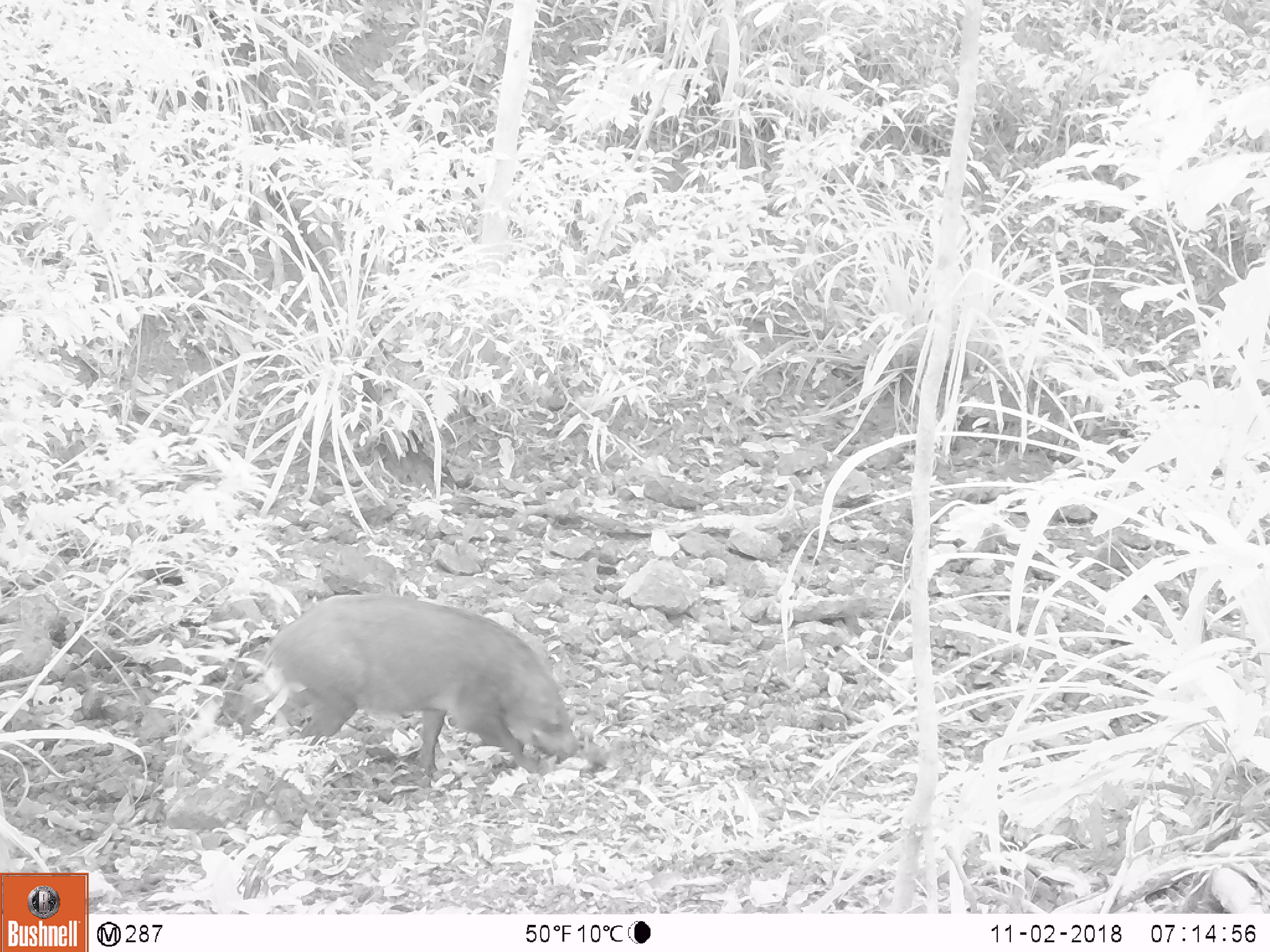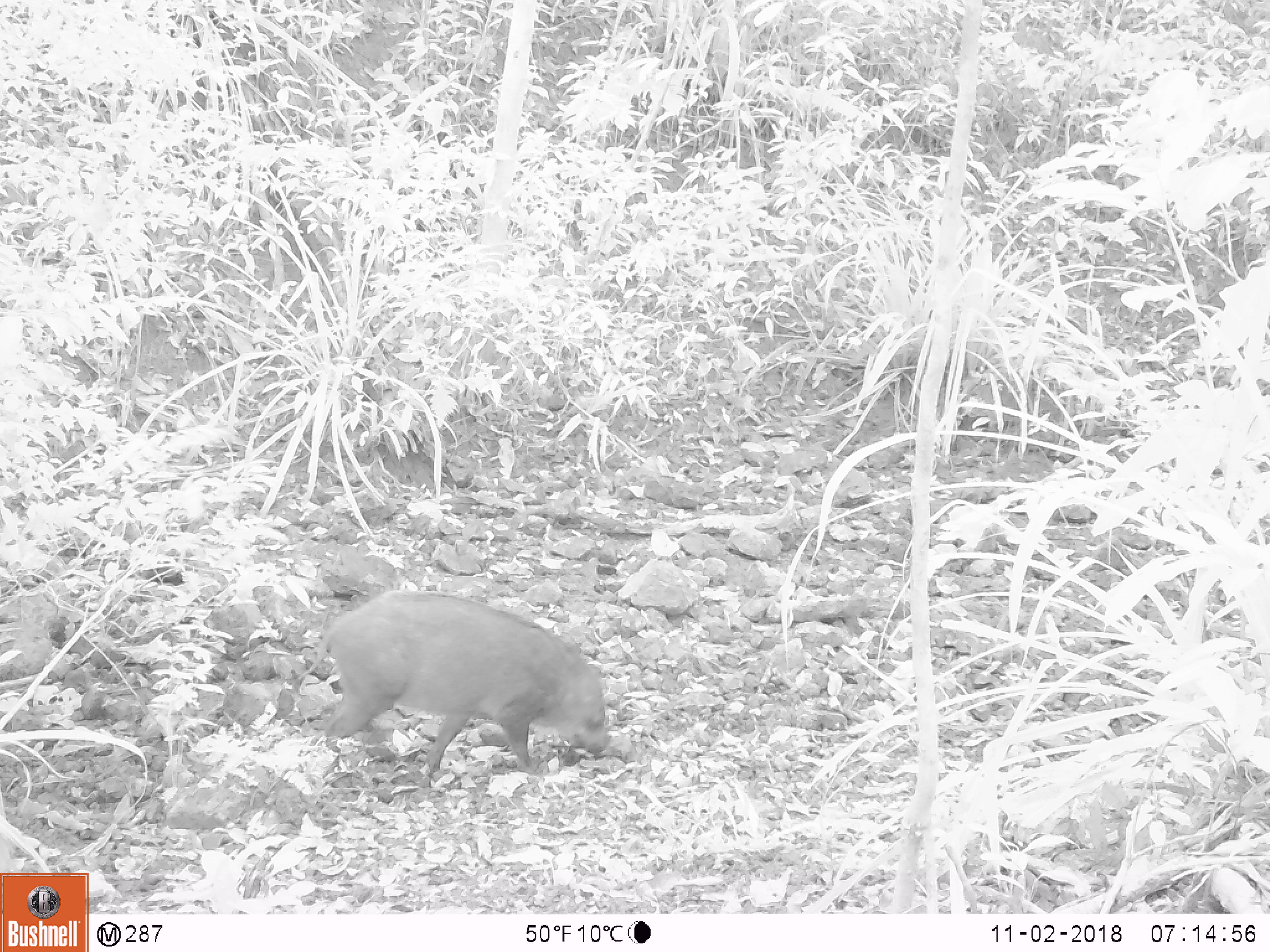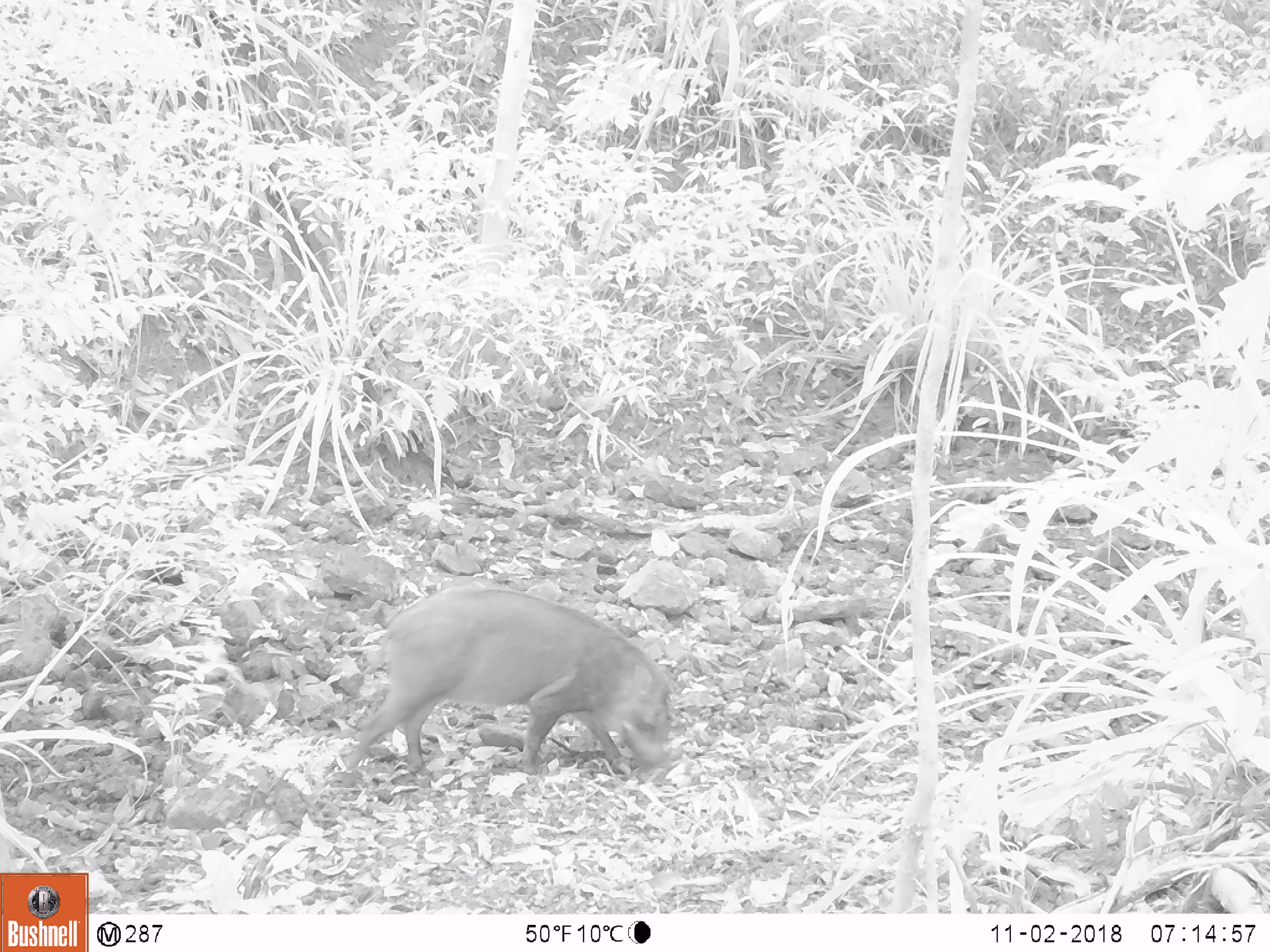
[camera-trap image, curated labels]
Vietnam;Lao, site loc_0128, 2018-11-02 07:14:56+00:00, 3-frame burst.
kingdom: Animalia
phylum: Chordata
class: Mammalia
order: Artiodactyla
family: Suidae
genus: Sus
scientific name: Sus scrofa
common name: eurasian wild pig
Eurasian wild pig (Sus scrofa). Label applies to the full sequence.